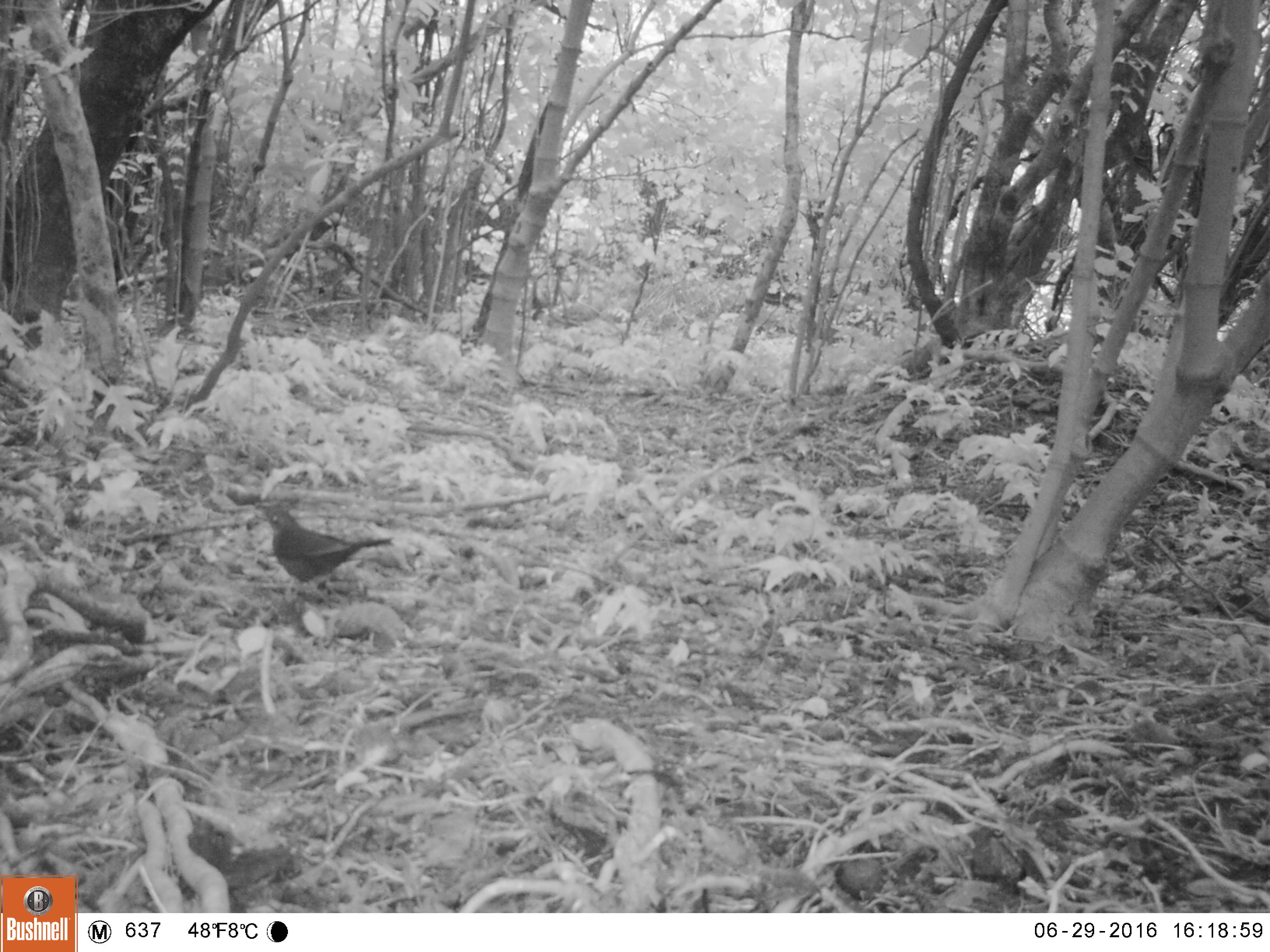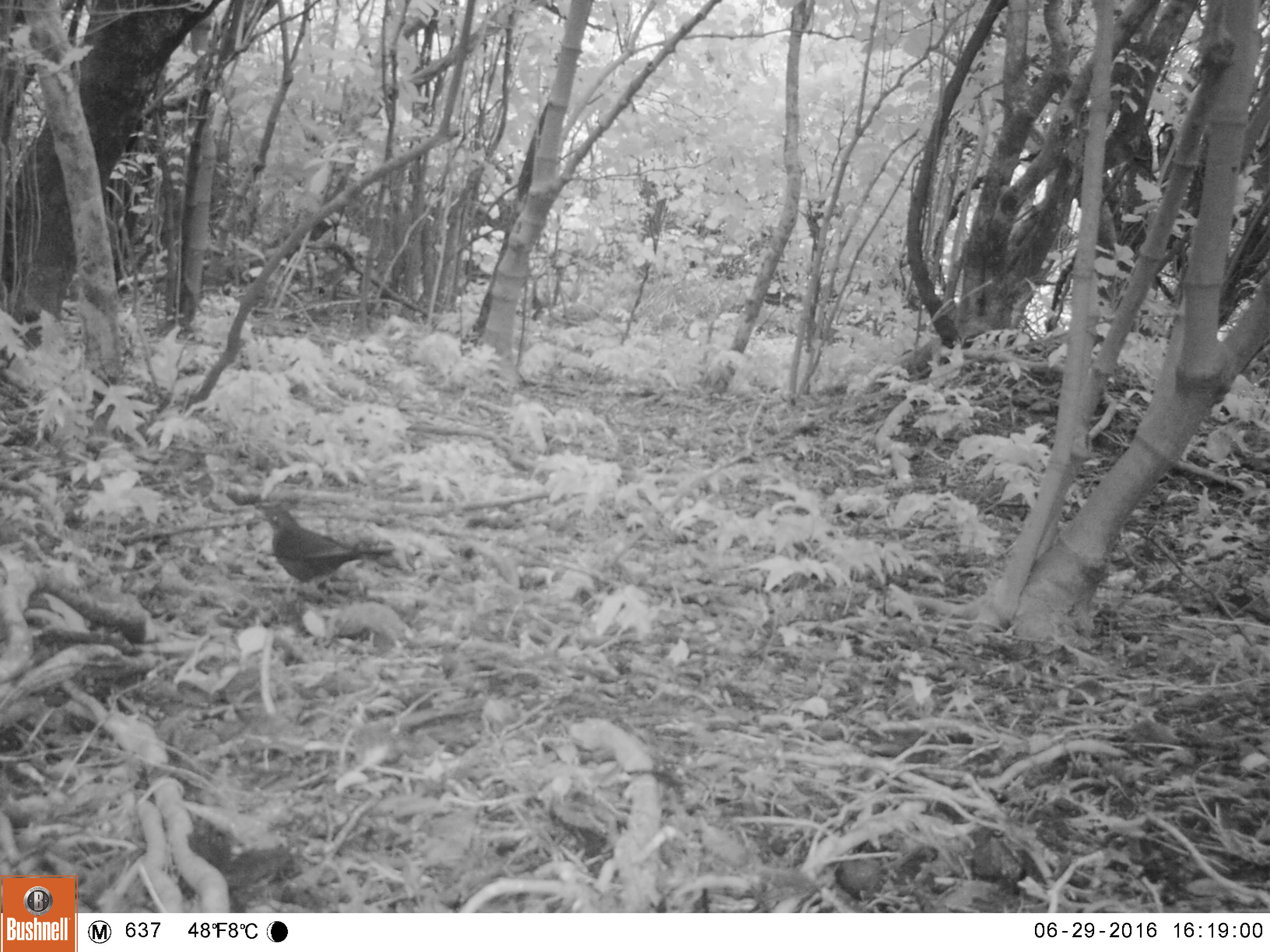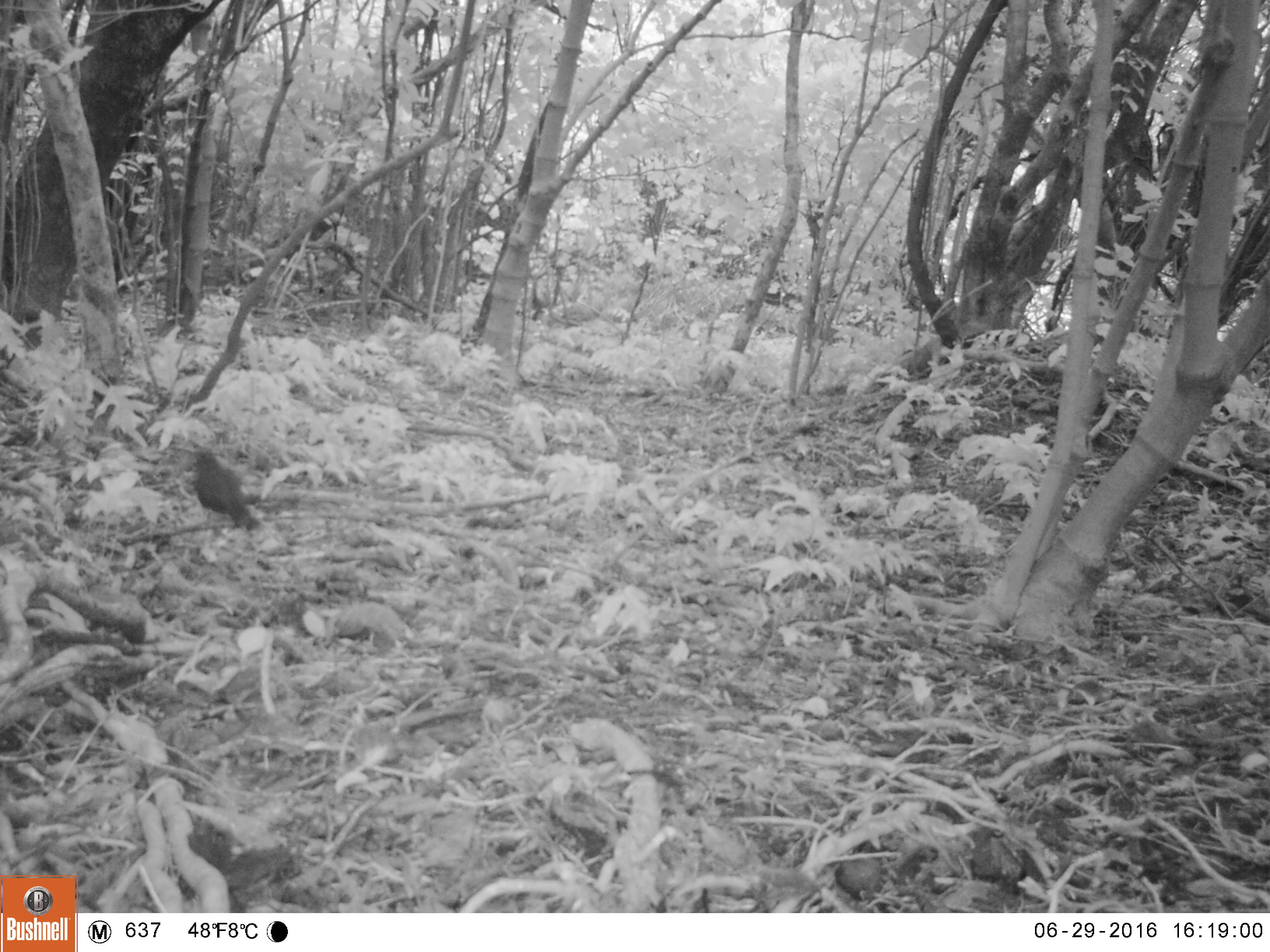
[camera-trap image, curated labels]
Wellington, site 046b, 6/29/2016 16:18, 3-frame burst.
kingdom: Animalia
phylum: Chordata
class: Aves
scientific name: Aves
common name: bird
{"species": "bird (Aves)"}